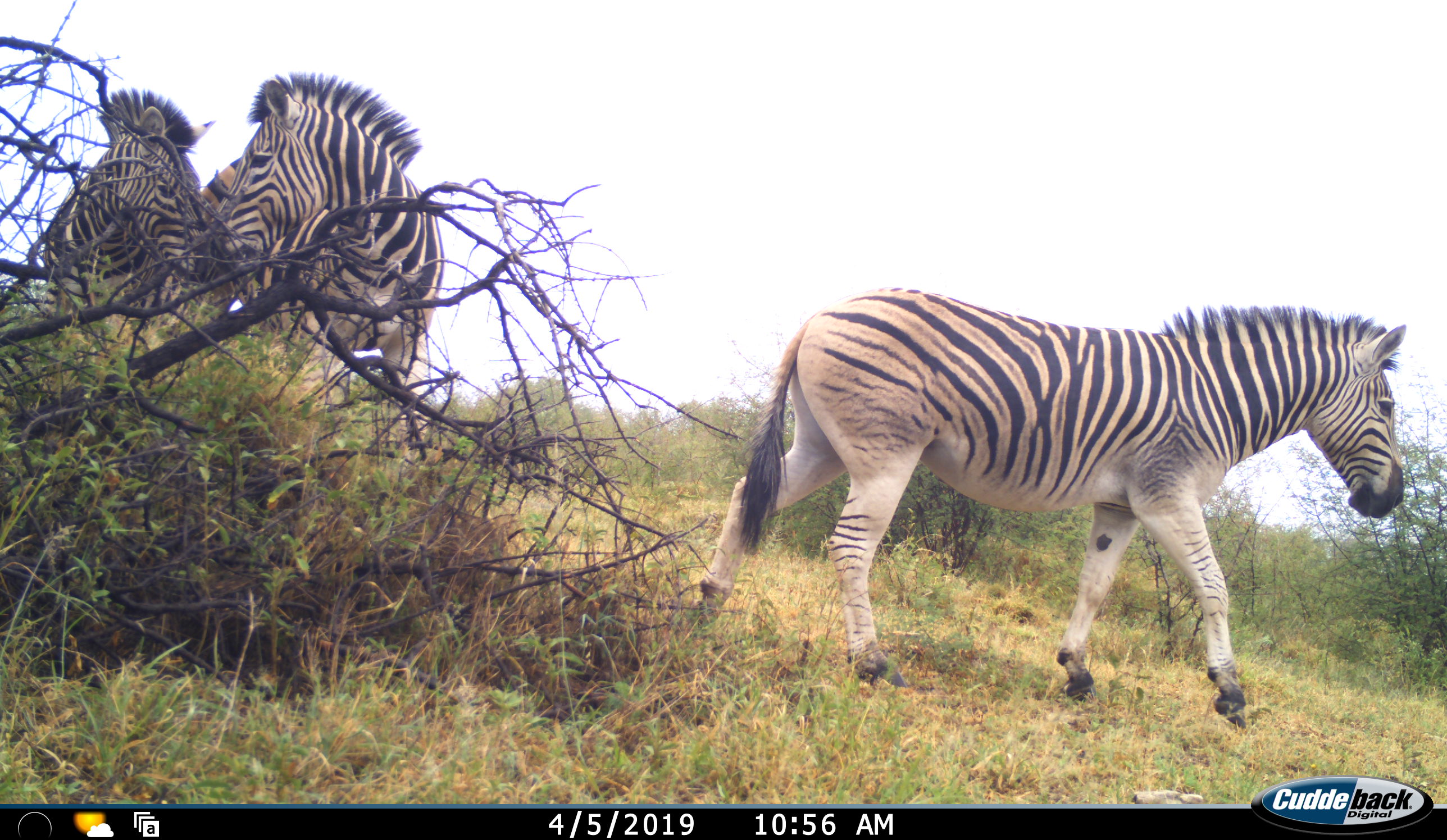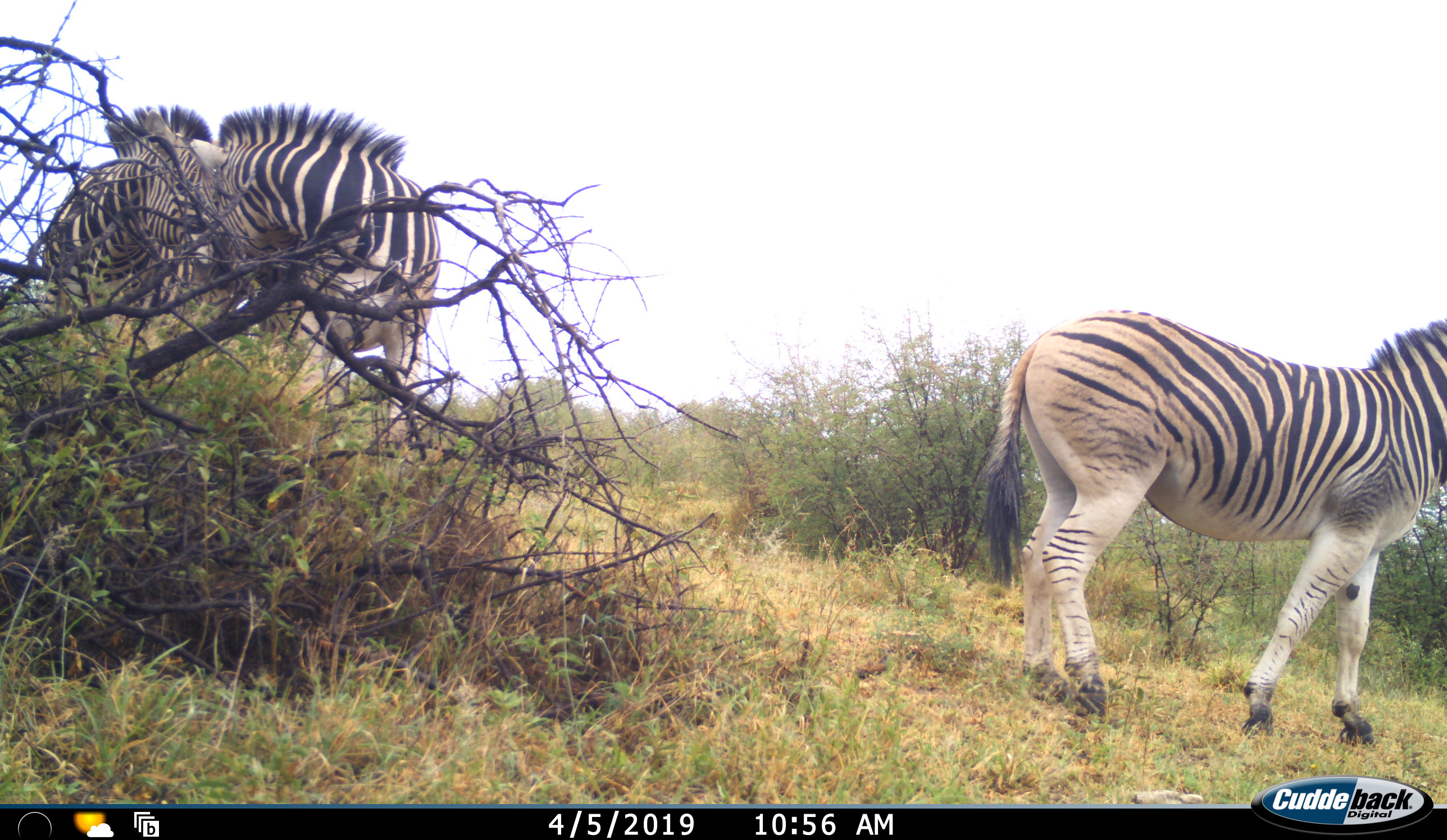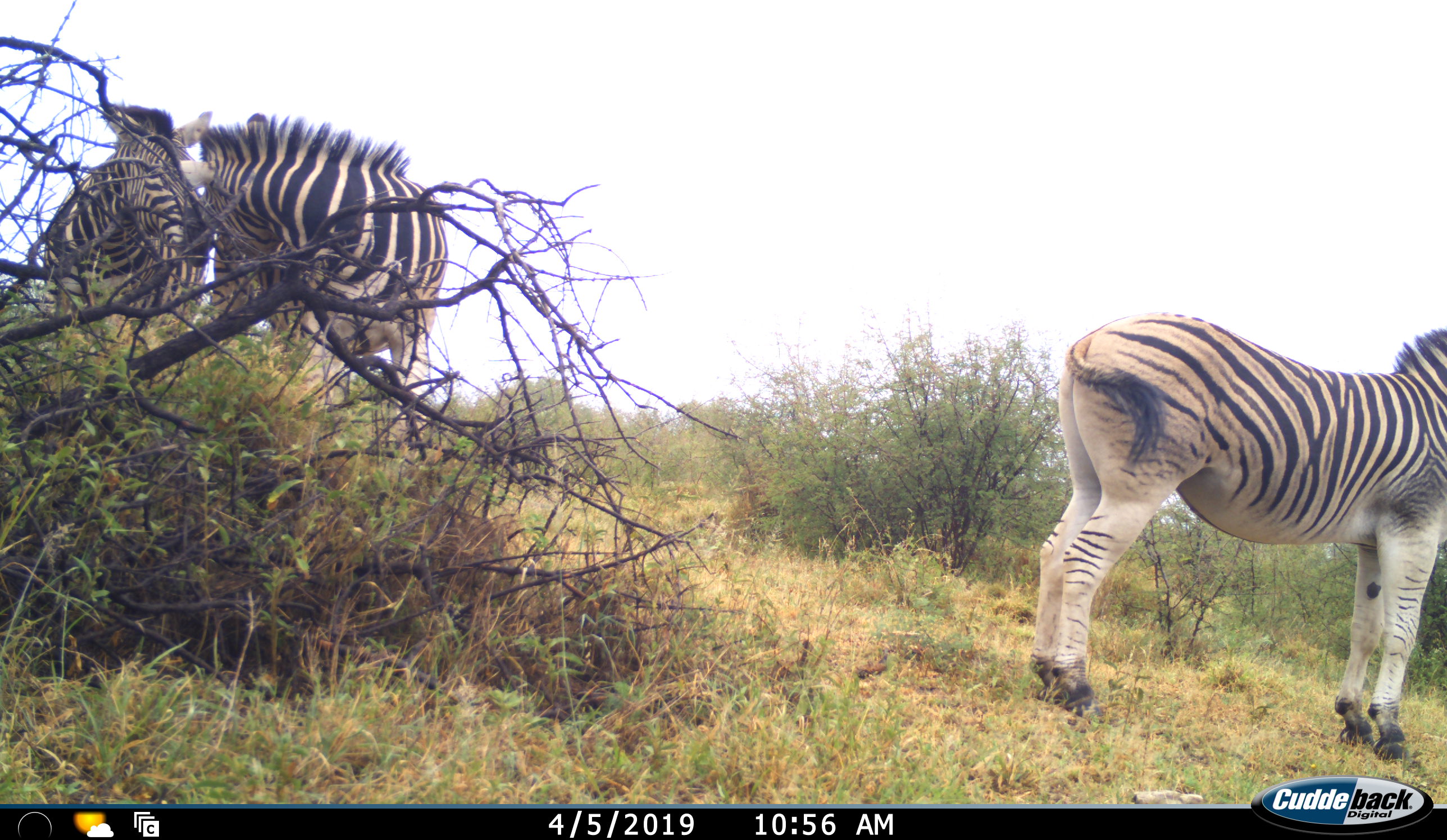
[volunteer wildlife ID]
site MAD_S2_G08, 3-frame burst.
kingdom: Animalia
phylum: Chordata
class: Mammalia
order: Perissodactyla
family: Equidae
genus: Equus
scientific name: Equus quagga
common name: plains zebra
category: zebraplains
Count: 3.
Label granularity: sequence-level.